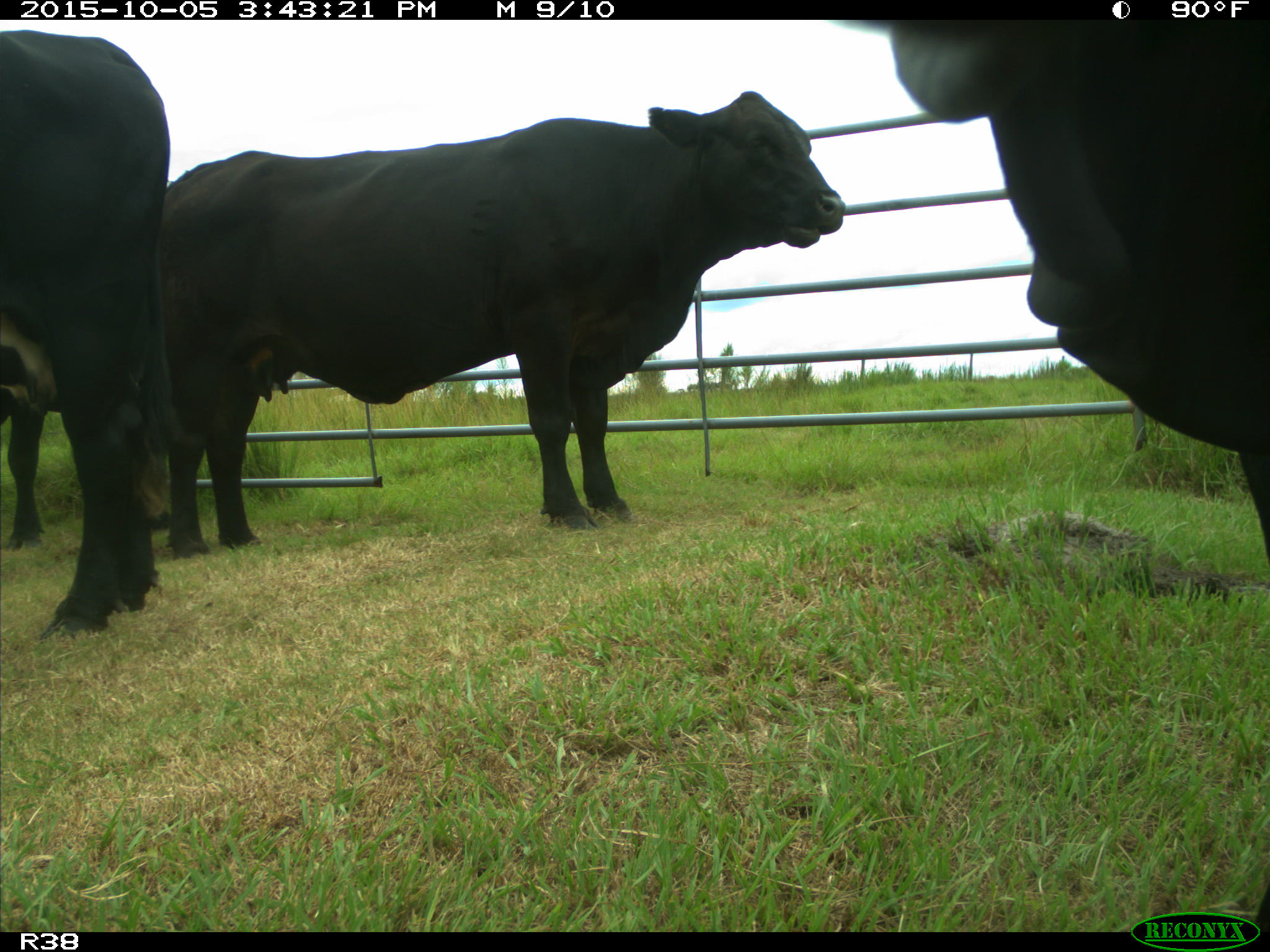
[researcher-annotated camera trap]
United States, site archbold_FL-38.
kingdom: Animalia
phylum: Chordata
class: Mammalia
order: Artiodactyla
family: Bovidae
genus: Bos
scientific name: Bos taurus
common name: domestic cow